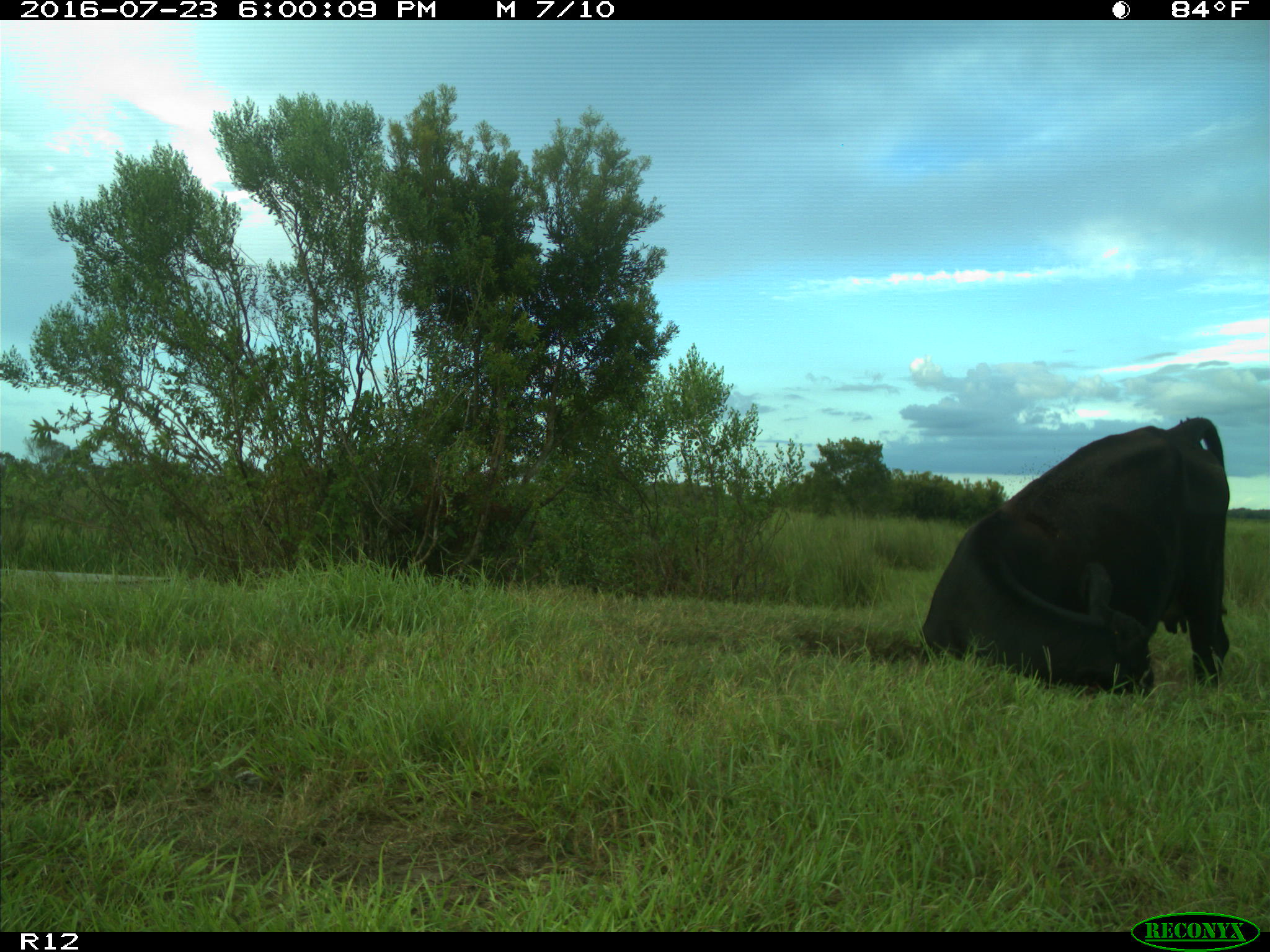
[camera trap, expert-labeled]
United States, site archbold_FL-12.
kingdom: Animalia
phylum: Chordata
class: Mammalia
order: Artiodactyla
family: Bovidae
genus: Bos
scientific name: Bos taurus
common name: domestic cow